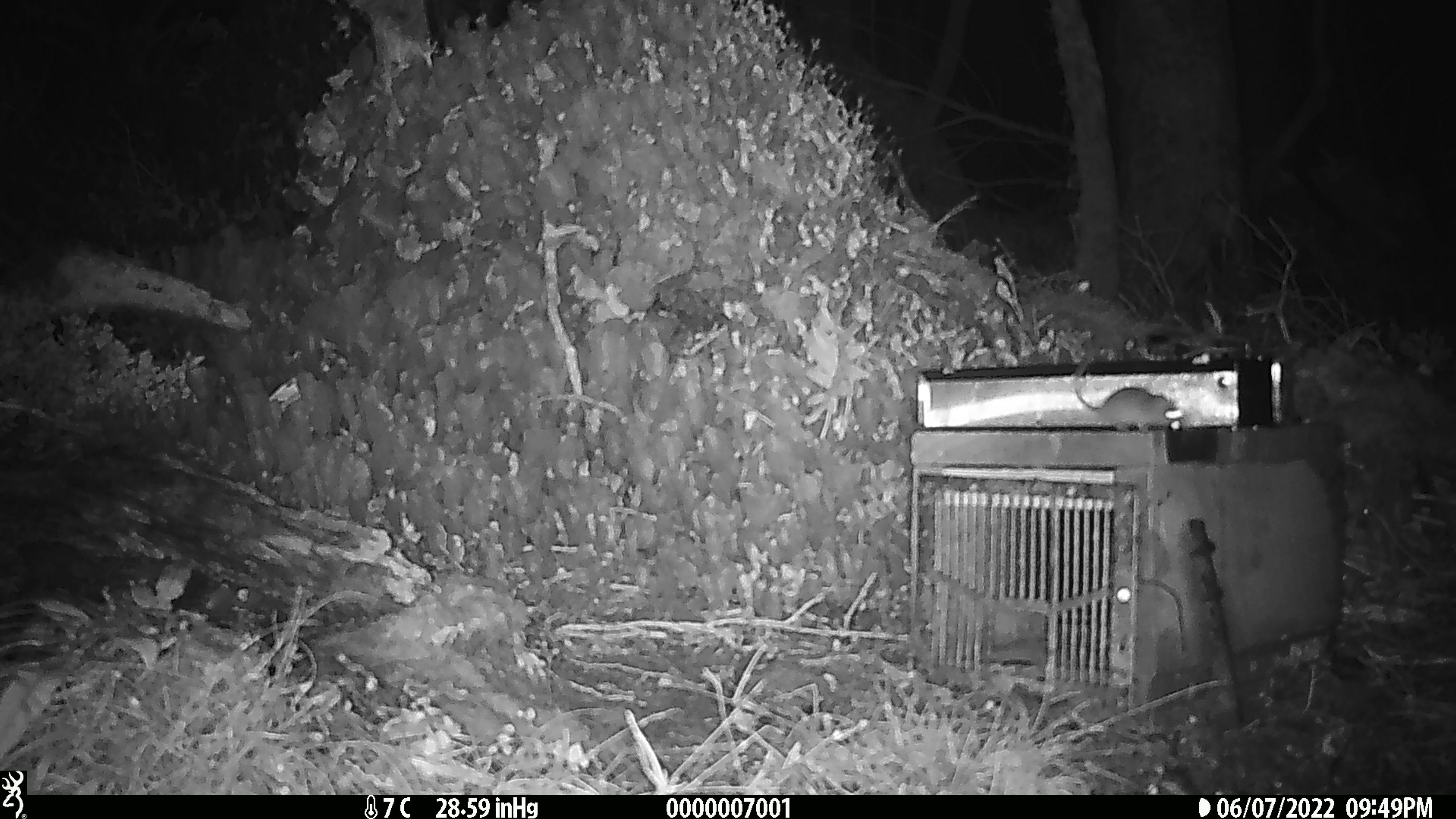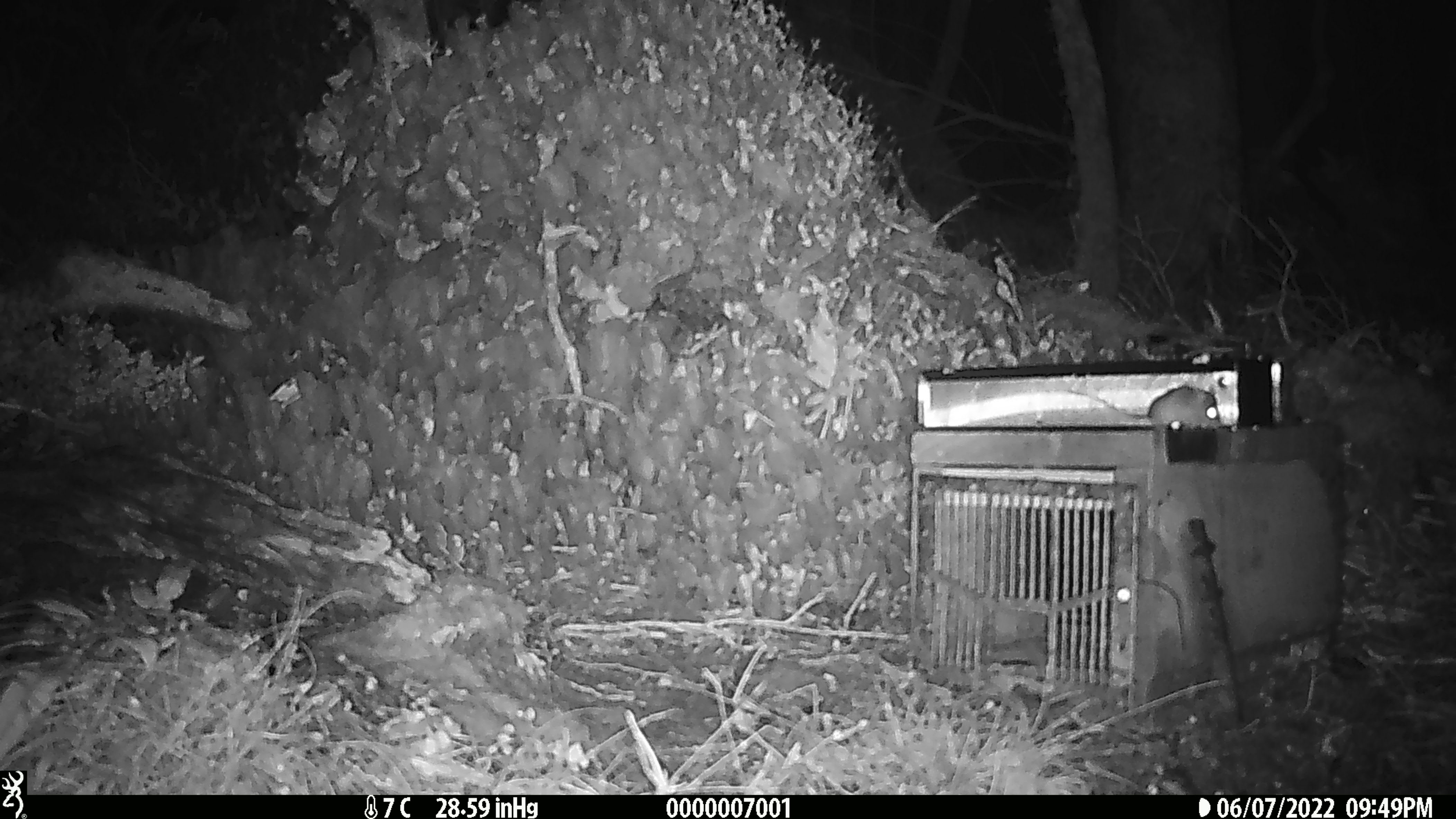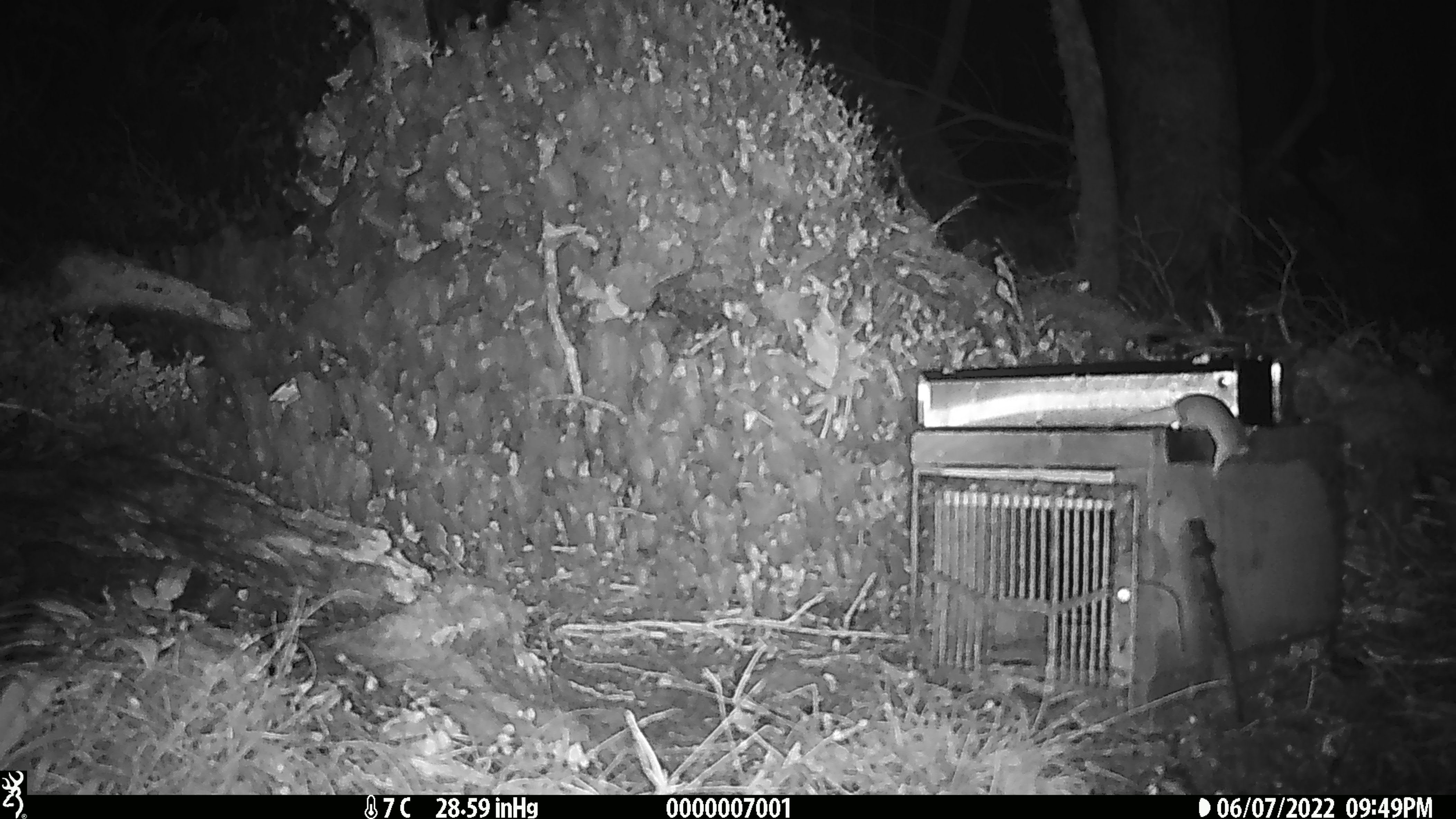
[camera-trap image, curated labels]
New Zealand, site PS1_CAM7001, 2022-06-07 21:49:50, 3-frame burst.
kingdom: Animalia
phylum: Chordata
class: Mammalia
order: Rodentia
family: Muridae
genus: Mus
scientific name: Mus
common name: mouse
Mouse (Mus).